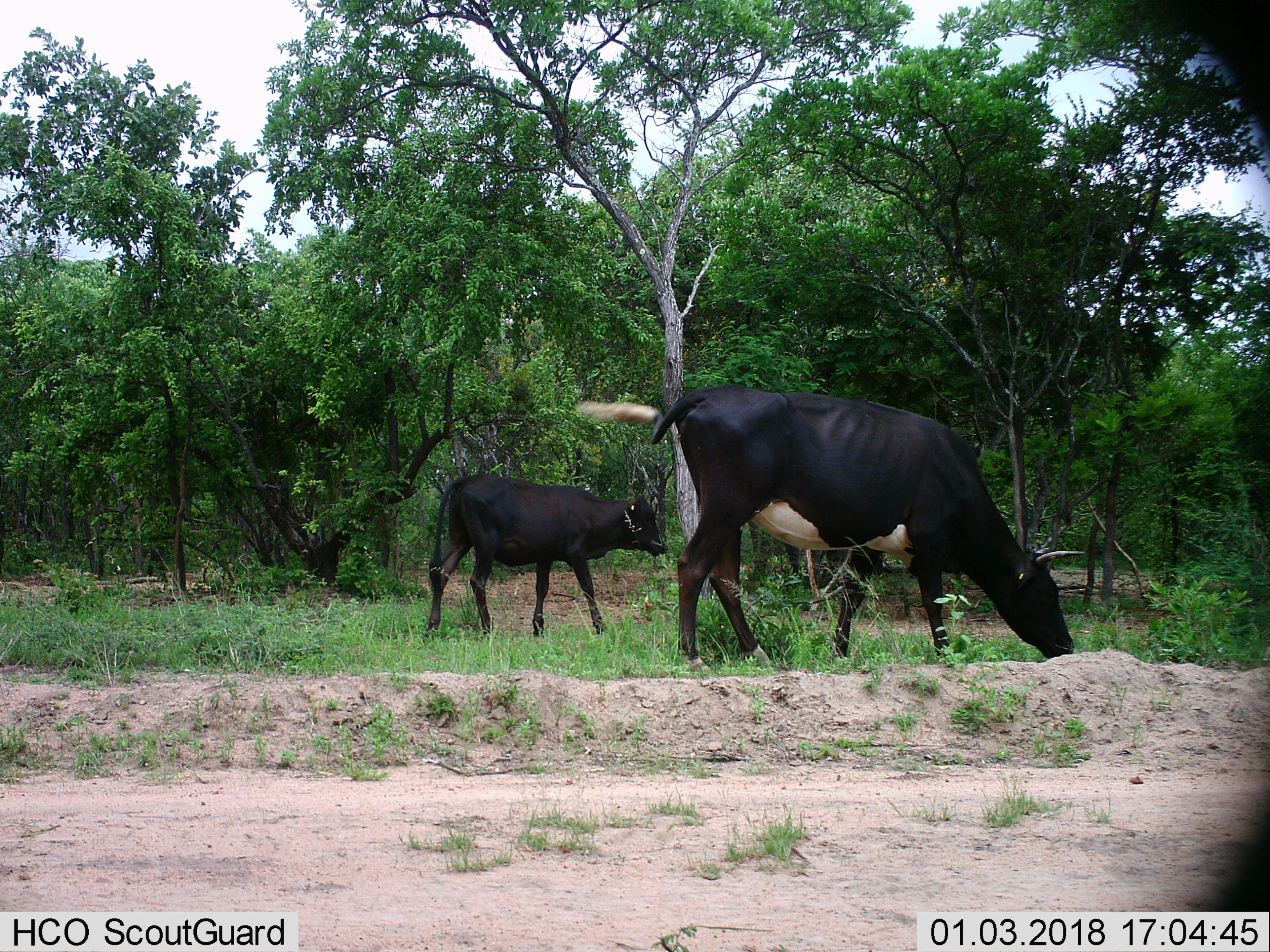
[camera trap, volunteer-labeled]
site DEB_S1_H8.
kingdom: Animalia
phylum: Chordata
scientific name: Vertebrata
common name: domestic animal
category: domesticanimal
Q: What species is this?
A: Domesticanimal (domestic animal) (Vertebrata).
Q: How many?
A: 2.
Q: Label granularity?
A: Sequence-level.